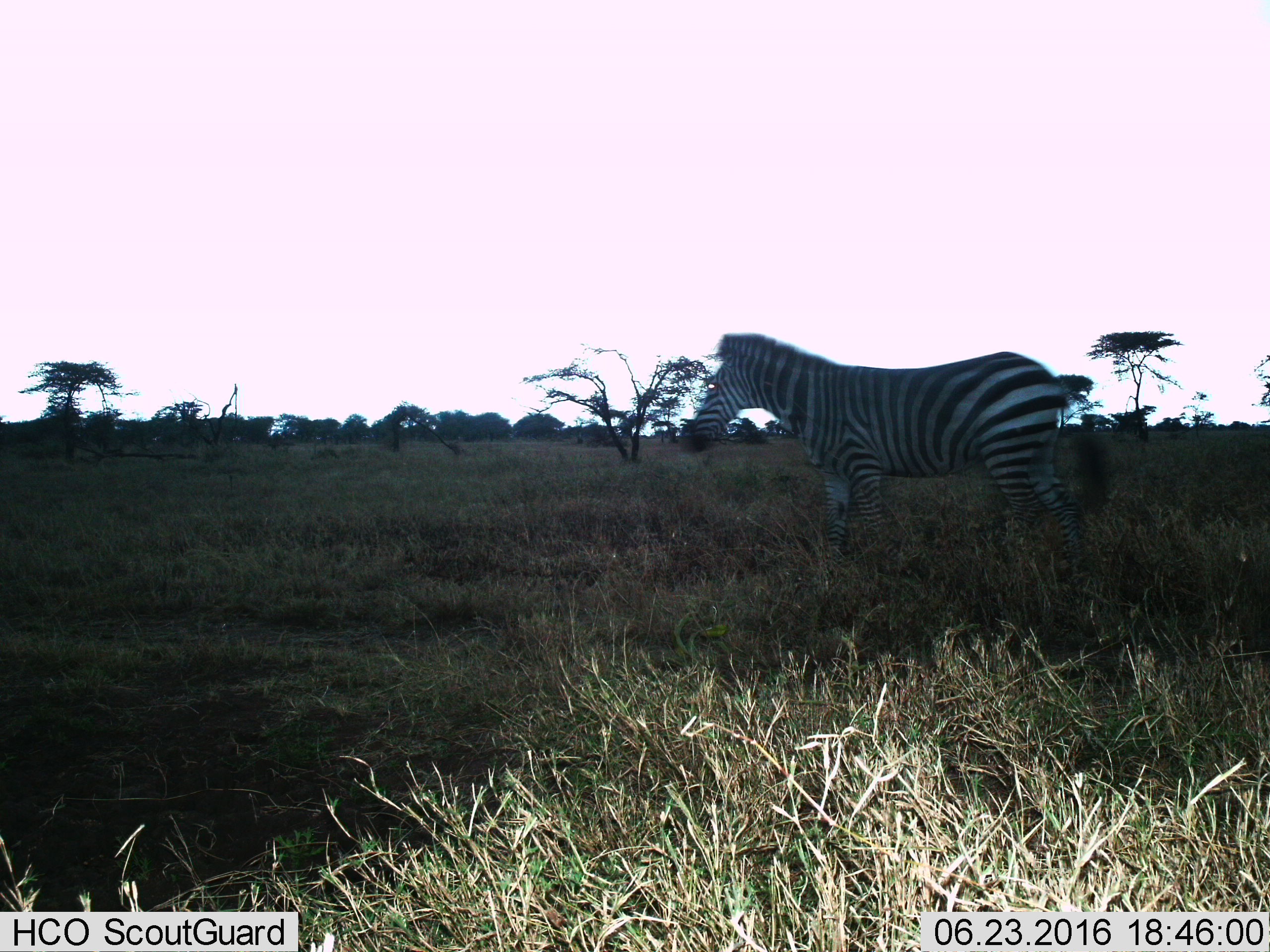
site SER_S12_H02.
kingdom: Animalia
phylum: Chordata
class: Mammalia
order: Perissodactyla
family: Equidae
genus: Equus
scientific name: Equus quagga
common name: plains zebra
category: zebraplains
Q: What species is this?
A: Zebraplains (plains zebra) (Equus quagga).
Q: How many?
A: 1.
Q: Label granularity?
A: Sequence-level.